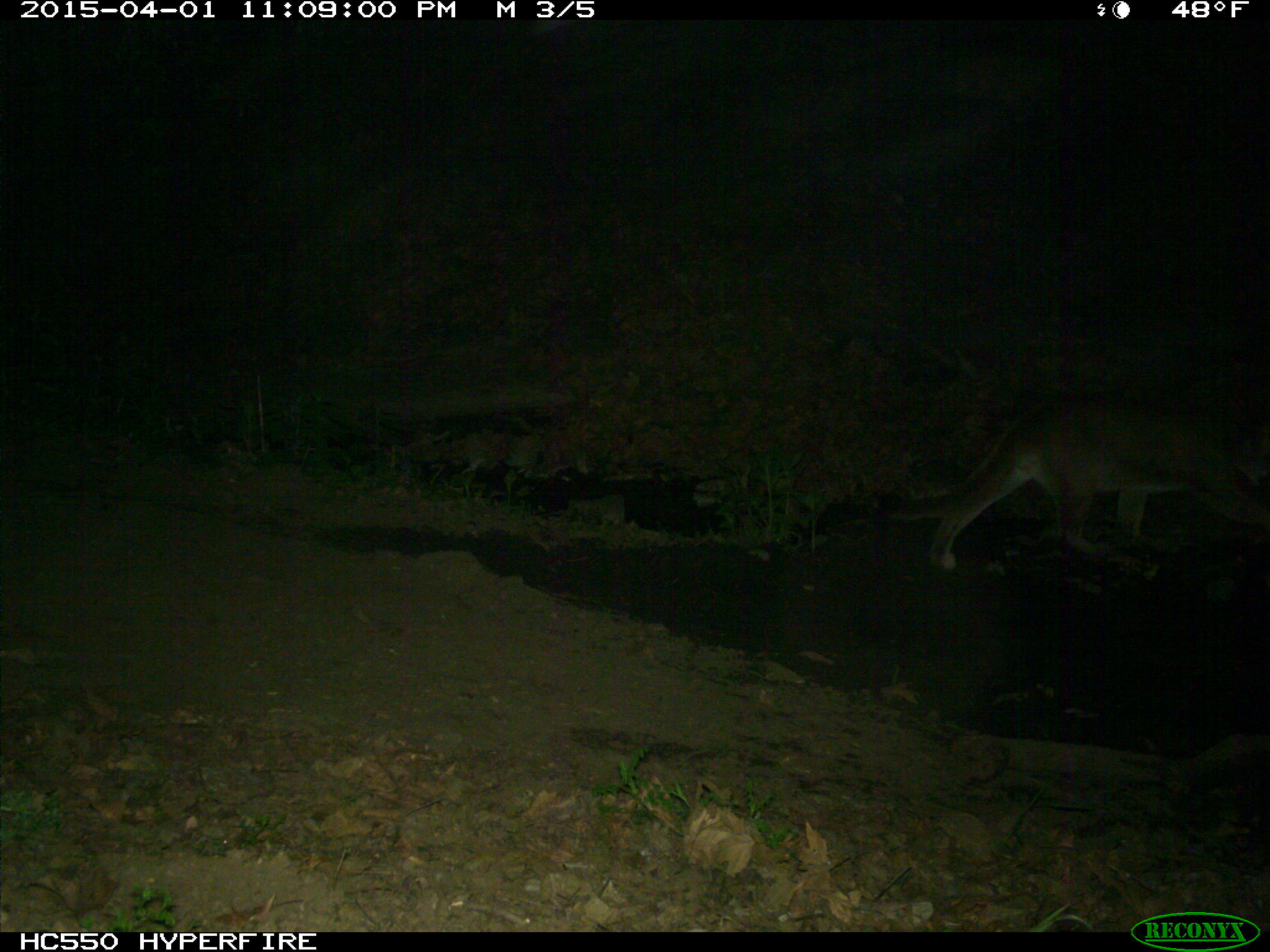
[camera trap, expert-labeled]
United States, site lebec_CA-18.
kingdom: Animalia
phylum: Chordata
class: Mammalia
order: Carnivora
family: Felidae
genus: Puma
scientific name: Puma concolor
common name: mountain lion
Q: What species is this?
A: Puma concolor (mountain lion).